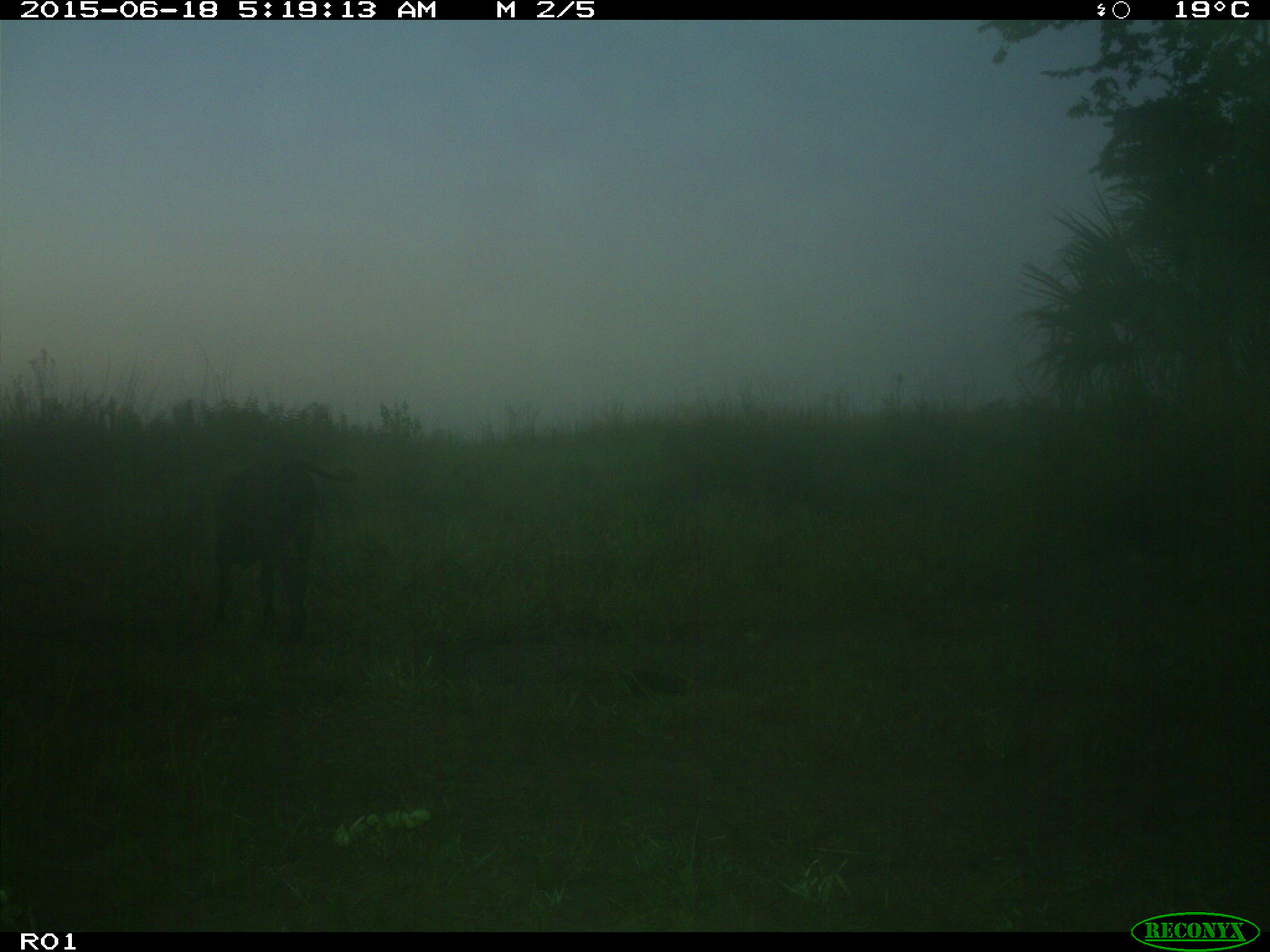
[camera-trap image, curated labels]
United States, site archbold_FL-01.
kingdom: Animalia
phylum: Chordata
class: Mammalia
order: Artiodactyla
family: Bovidae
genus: Bos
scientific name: Bos taurus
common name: domestic cow